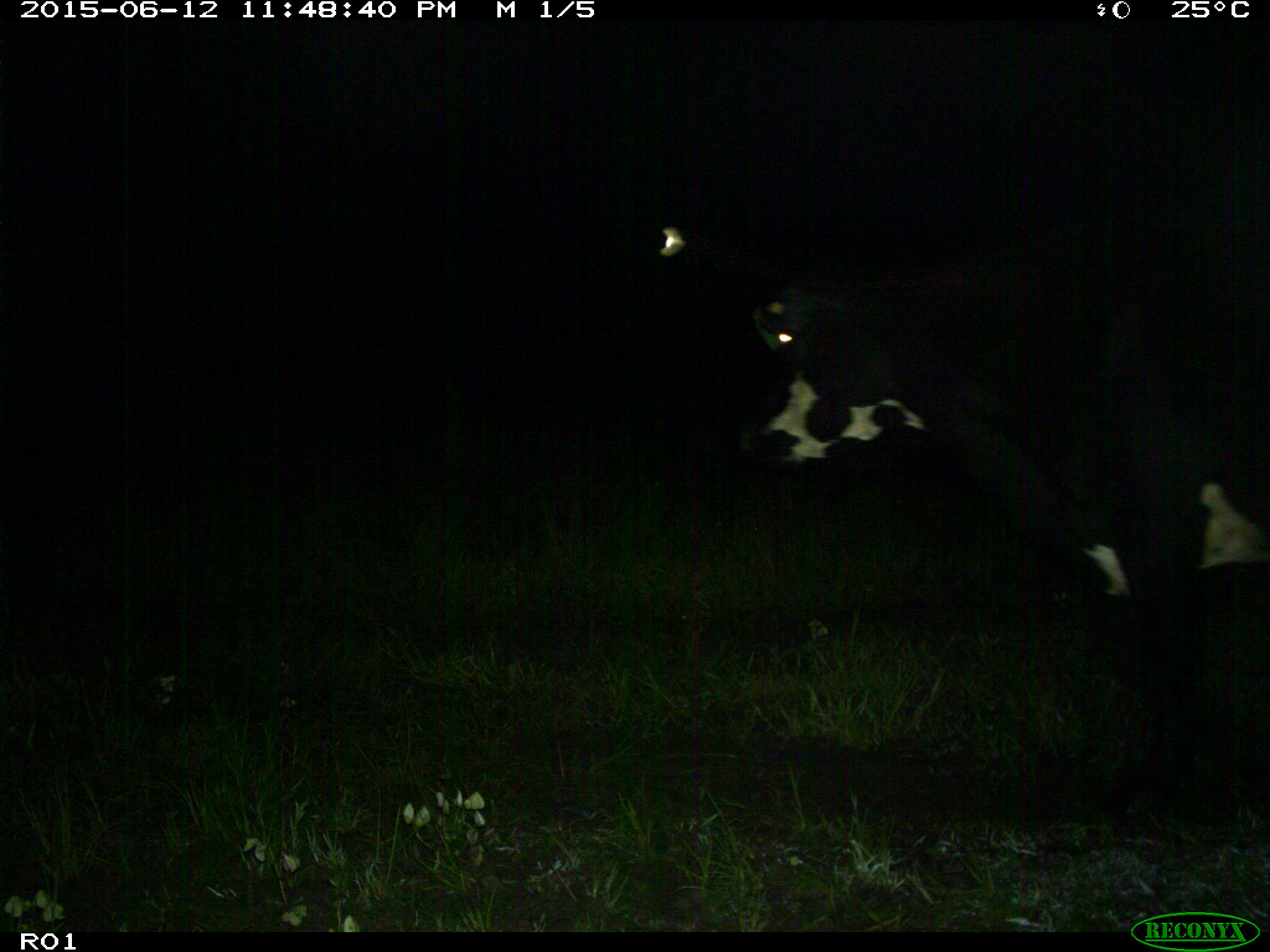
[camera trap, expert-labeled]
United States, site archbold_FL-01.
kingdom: Animalia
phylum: Chordata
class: Mammalia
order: Artiodactyla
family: Bovidae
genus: Bos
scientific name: Bos taurus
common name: domestic cow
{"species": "Bos taurus (domestic cow)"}